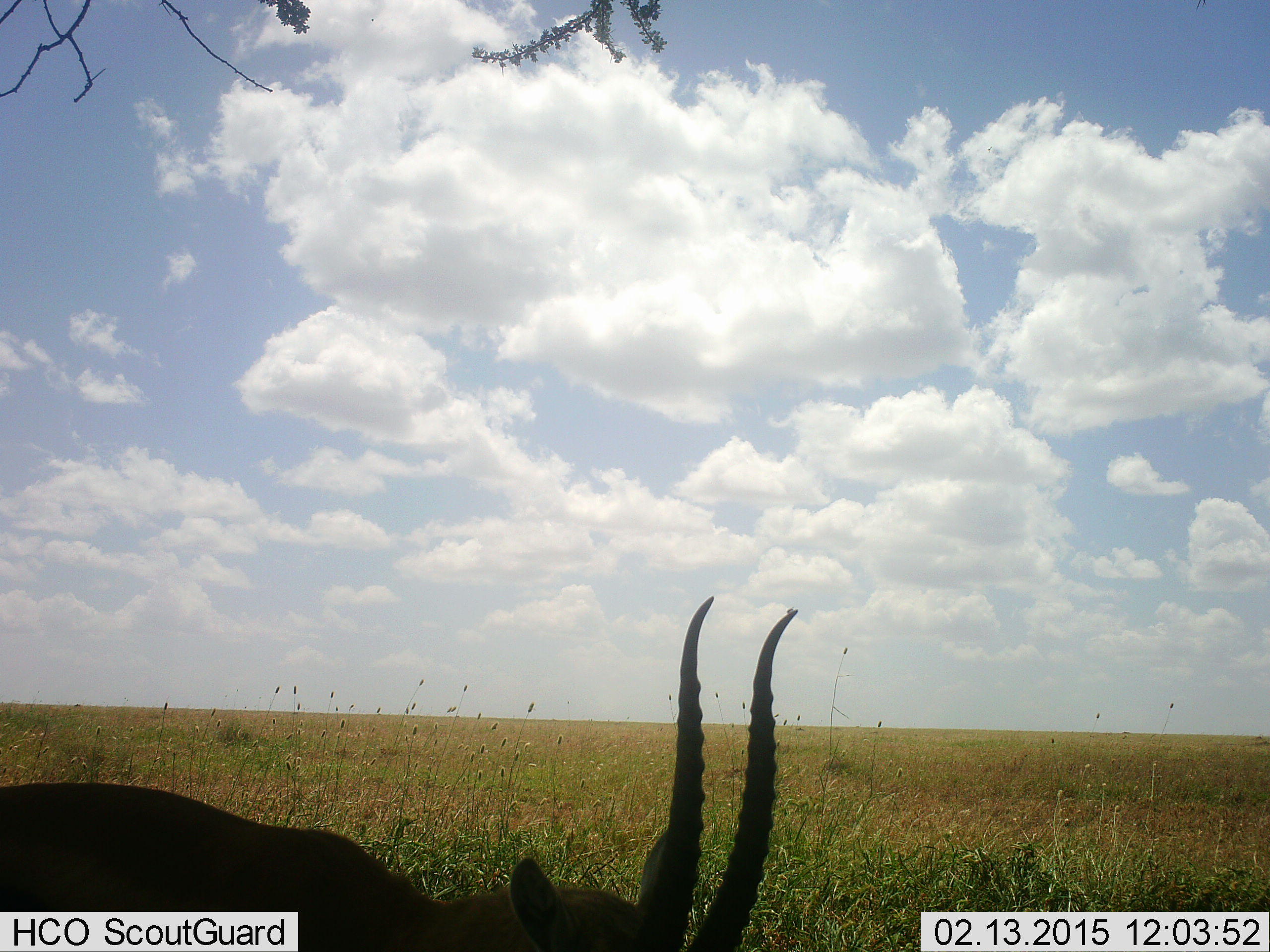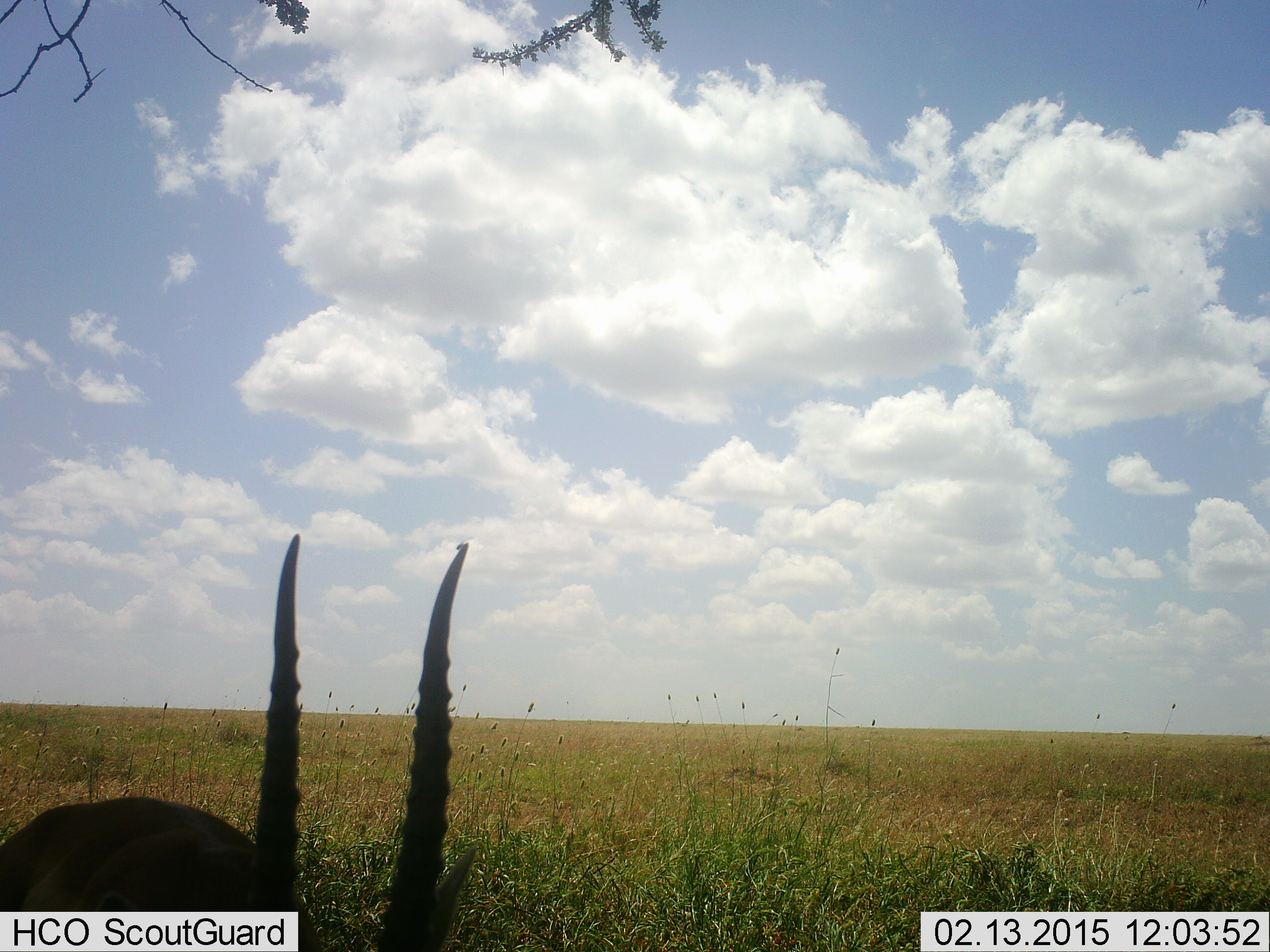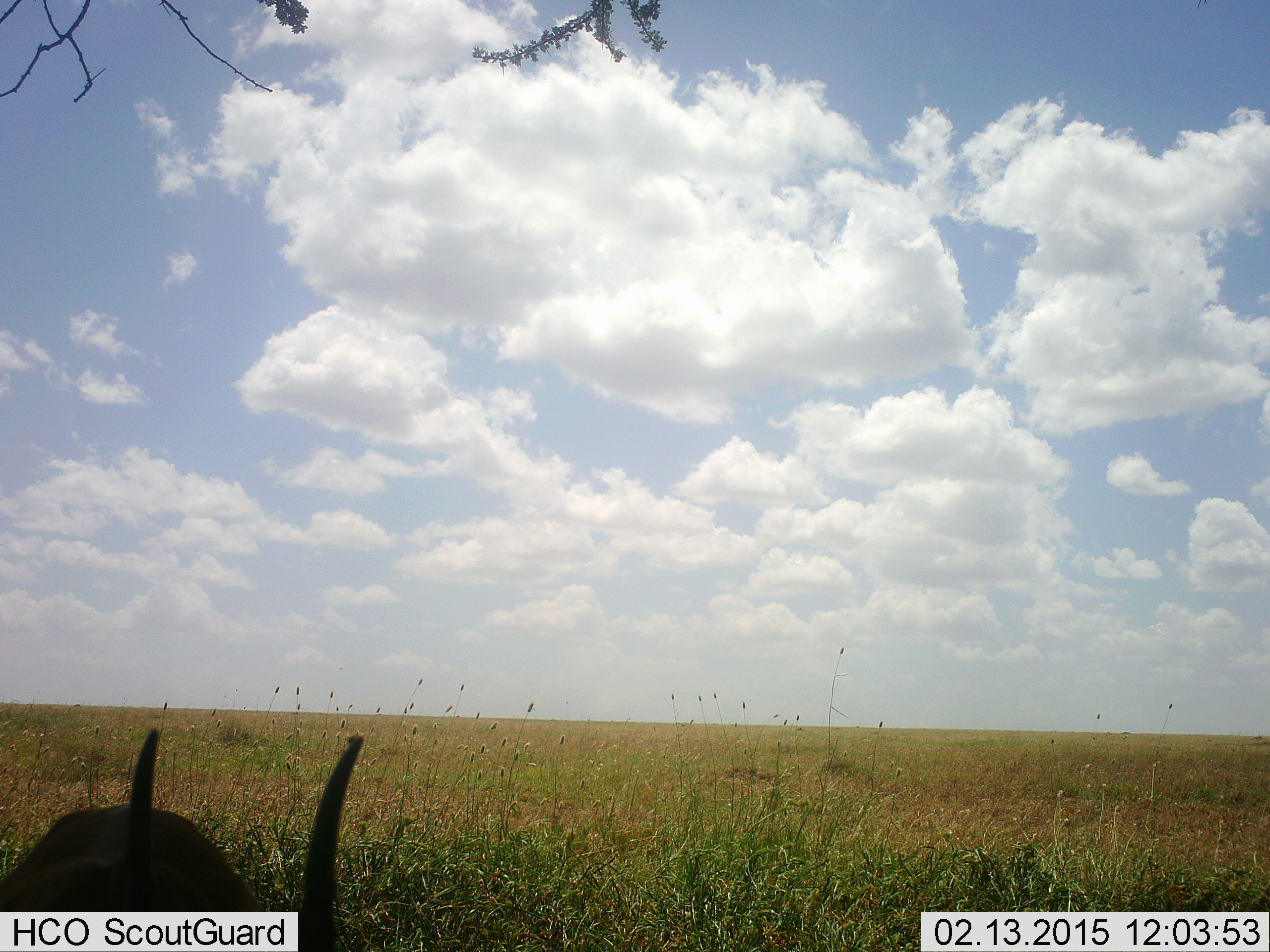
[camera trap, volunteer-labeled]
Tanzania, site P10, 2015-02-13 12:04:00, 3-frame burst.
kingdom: Animalia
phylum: Chordata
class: Mammalia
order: Artiodactyla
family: Bovidae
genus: Eudorcas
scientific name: Eudorcas thomsonii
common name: thomson's gazelle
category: gazellethomsons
Gazellethomsons (thomson's gazelle) (Eudorcas thomsonii), count 1. Behavior (volunteer vote fractions): standing 40%, resting 0%, moving 50%, interacting 0%. Young present (vote fraction): 0%. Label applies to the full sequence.